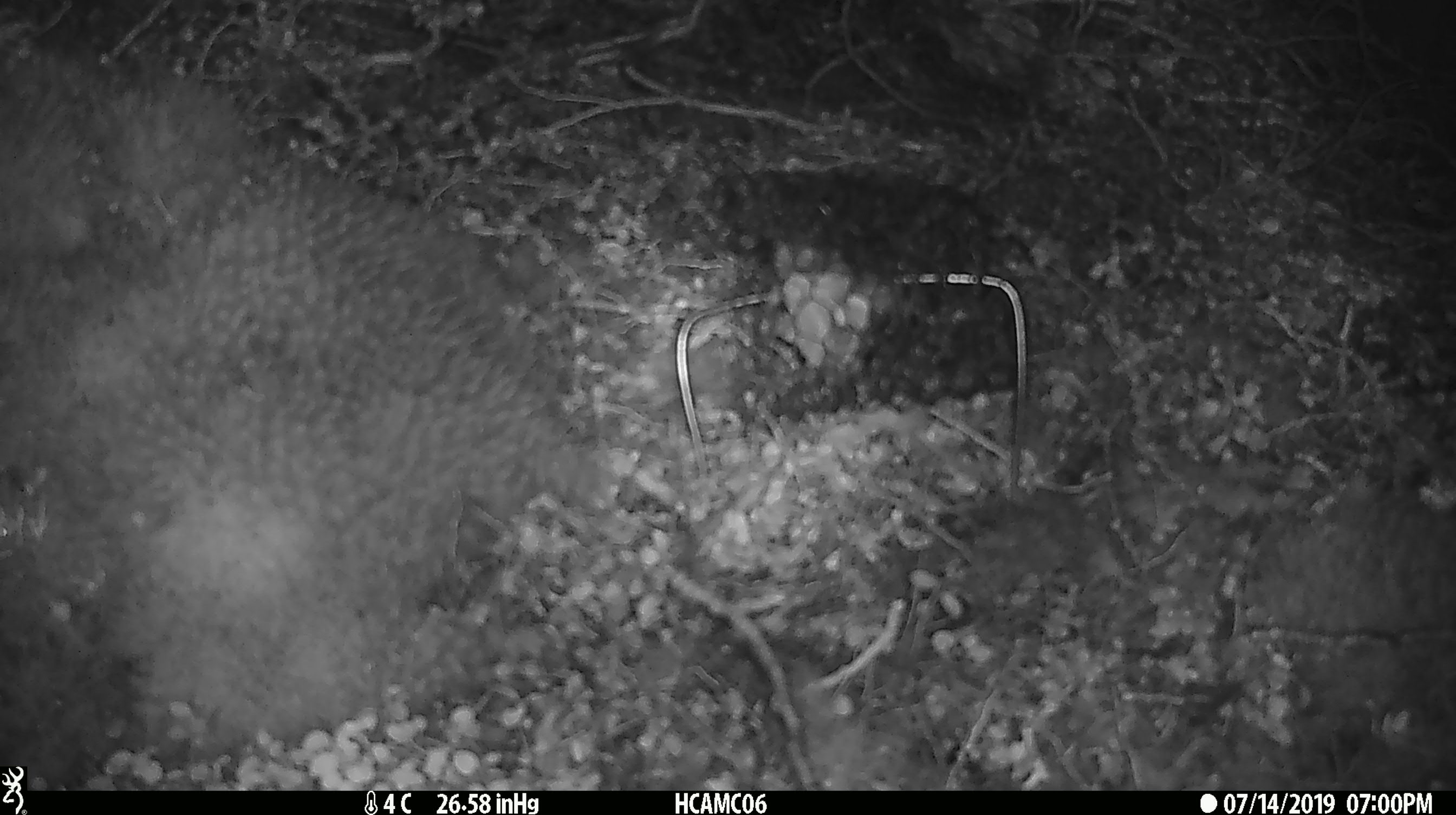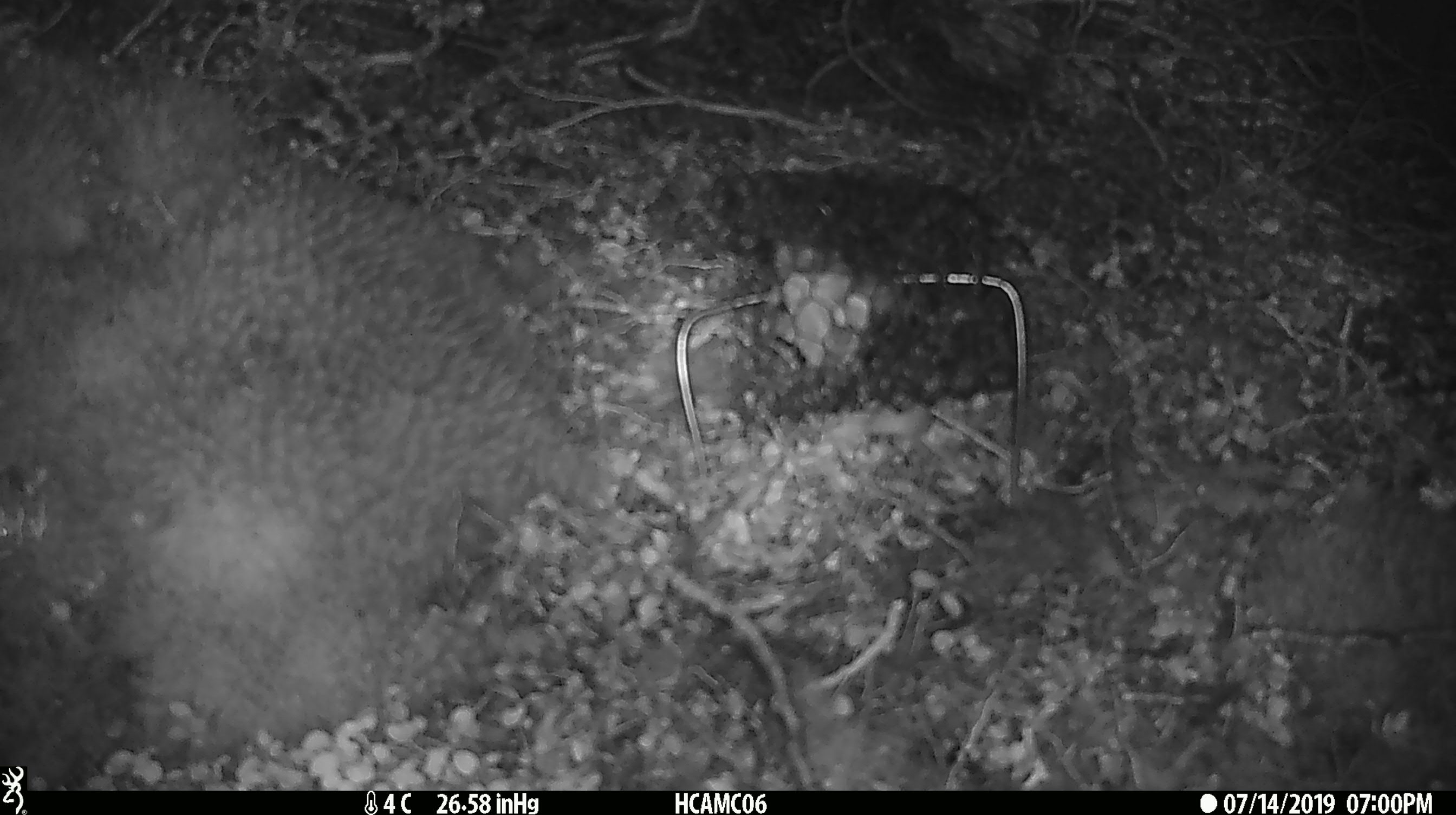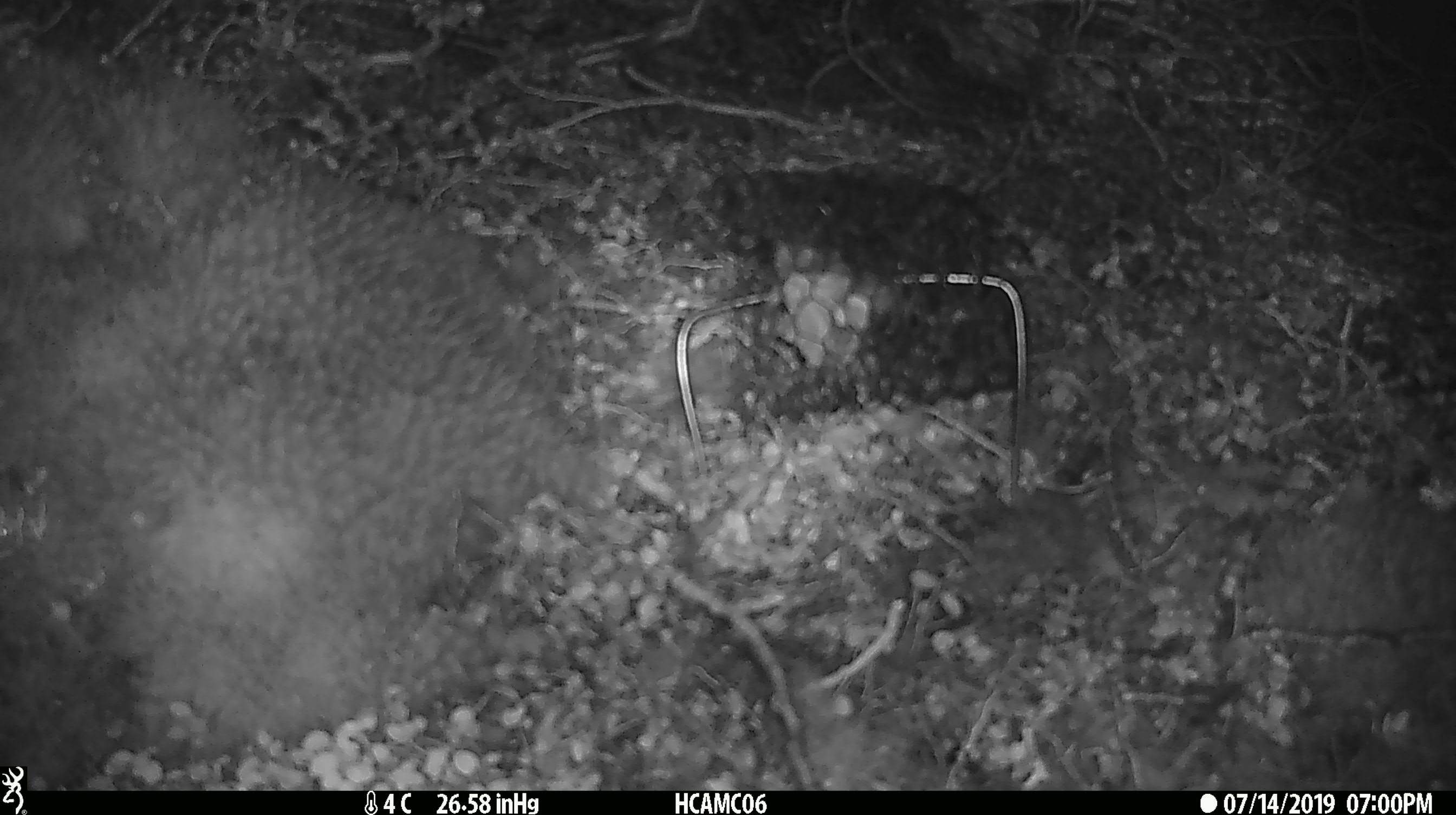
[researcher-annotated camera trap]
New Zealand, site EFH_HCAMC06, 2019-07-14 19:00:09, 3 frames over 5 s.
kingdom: Animalia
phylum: Chordata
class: Mammalia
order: Rodentia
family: Muridae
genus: Mus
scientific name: Mus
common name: mouse